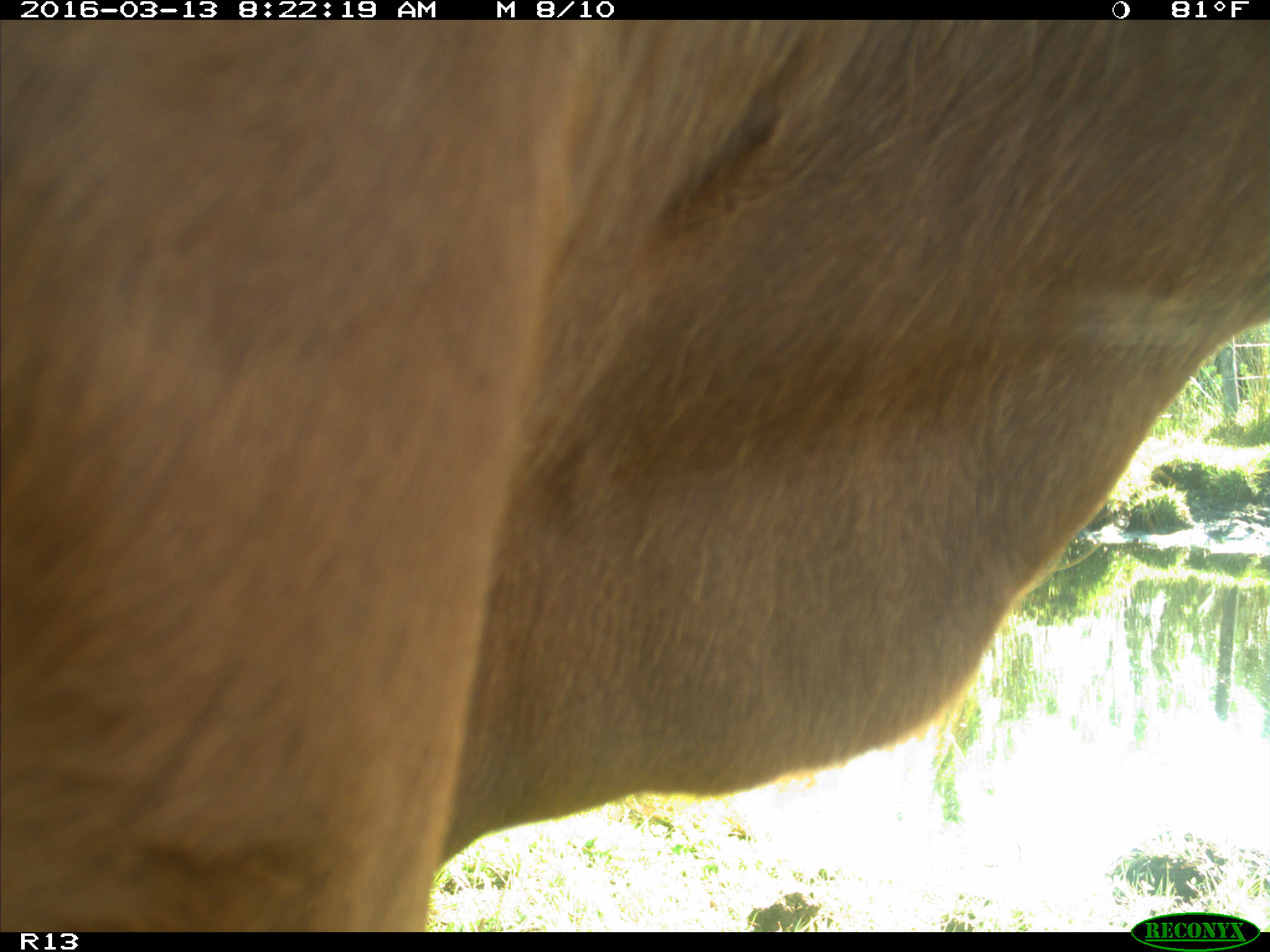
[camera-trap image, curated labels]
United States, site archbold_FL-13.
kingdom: Animalia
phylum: Chordata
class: Mammalia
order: Artiodactyla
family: Bovidae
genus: Bos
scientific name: Bos taurus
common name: domestic cow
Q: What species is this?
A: Bos taurus (domestic cow).